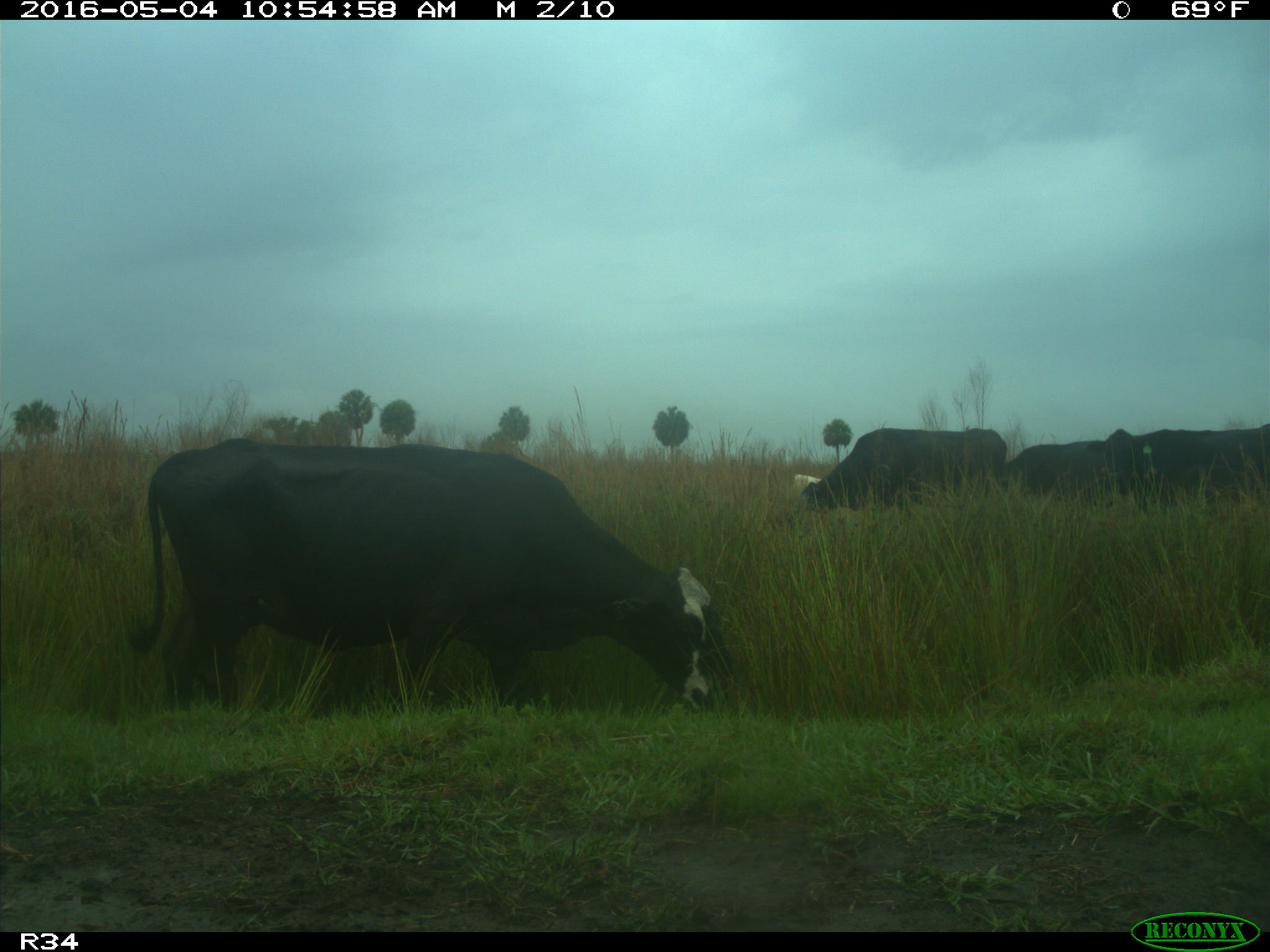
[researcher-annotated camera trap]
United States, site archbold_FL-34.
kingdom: Animalia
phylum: Chordata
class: Mammalia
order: Artiodactyla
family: Bovidae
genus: Bos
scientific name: Bos taurus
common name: domestic cow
Bos taurus (domestic cow).